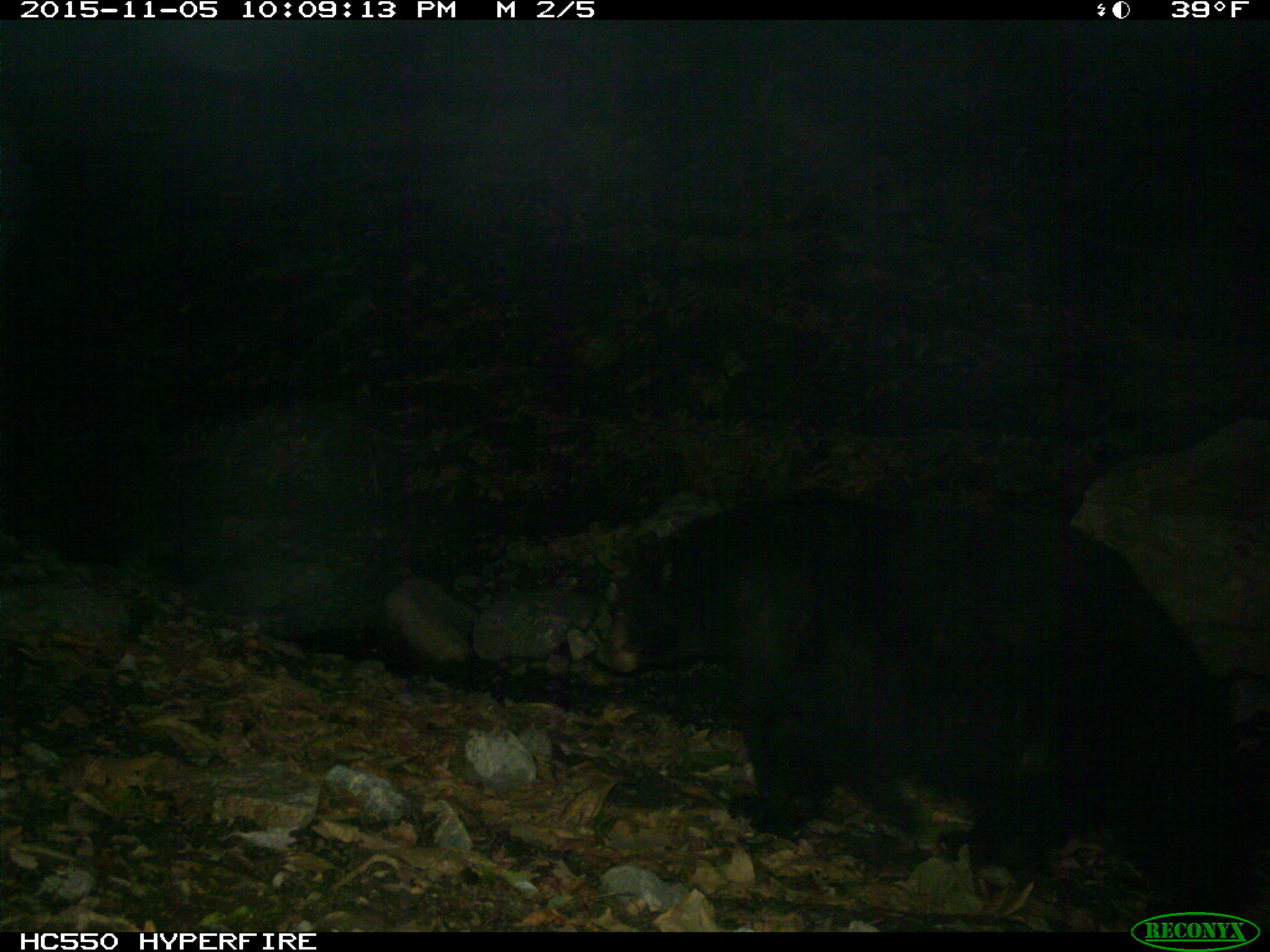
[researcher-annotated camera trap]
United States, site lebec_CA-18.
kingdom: Animalia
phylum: Chordata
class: Mammalia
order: Carnivora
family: Ursidae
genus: Ursus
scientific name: Ursus americanus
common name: american black bear